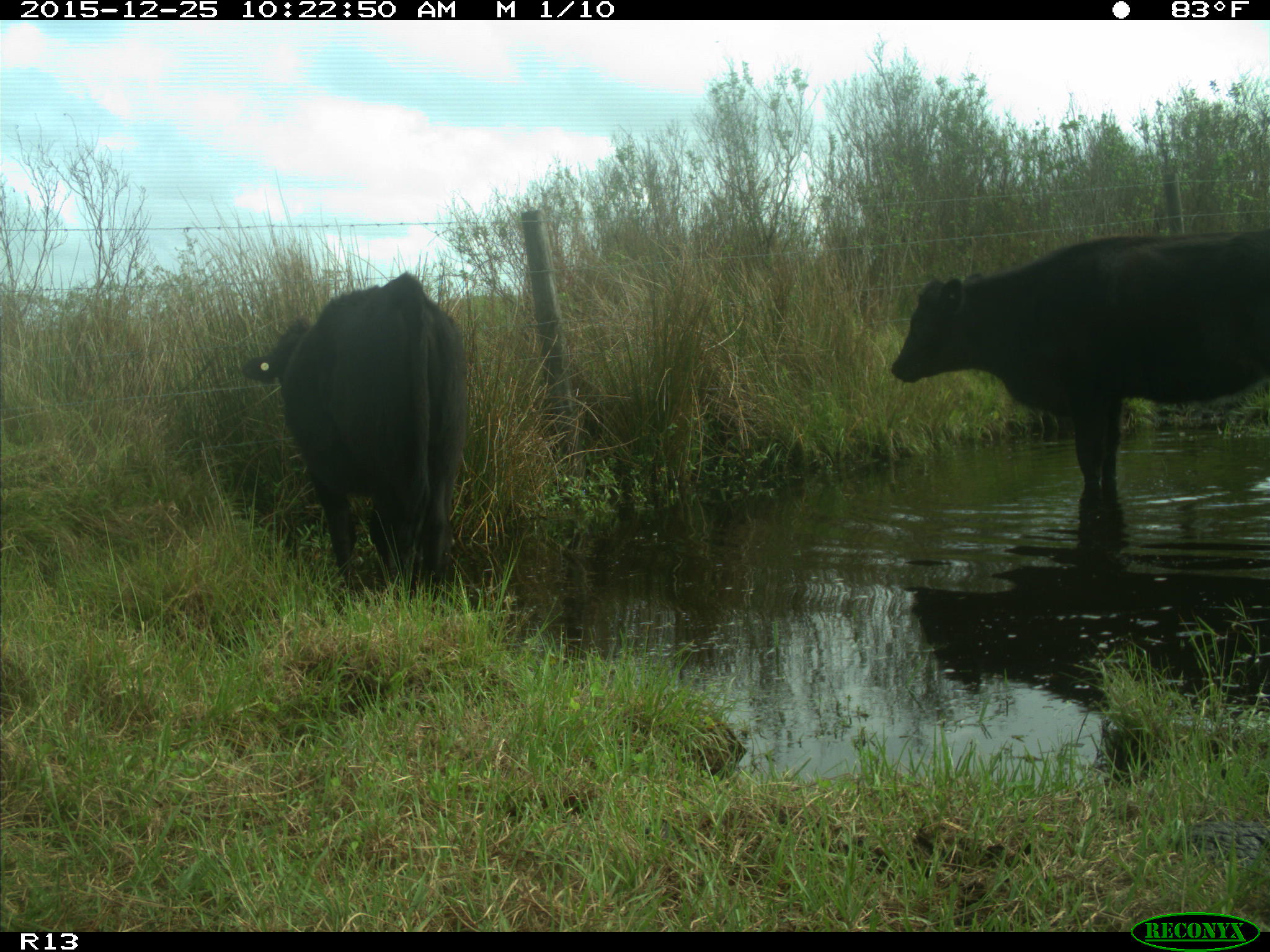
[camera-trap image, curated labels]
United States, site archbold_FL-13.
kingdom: Animalia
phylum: Chordata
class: Mammalia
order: Artiodactyla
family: Bovidae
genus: Bos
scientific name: Bos taurus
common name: domestic cow